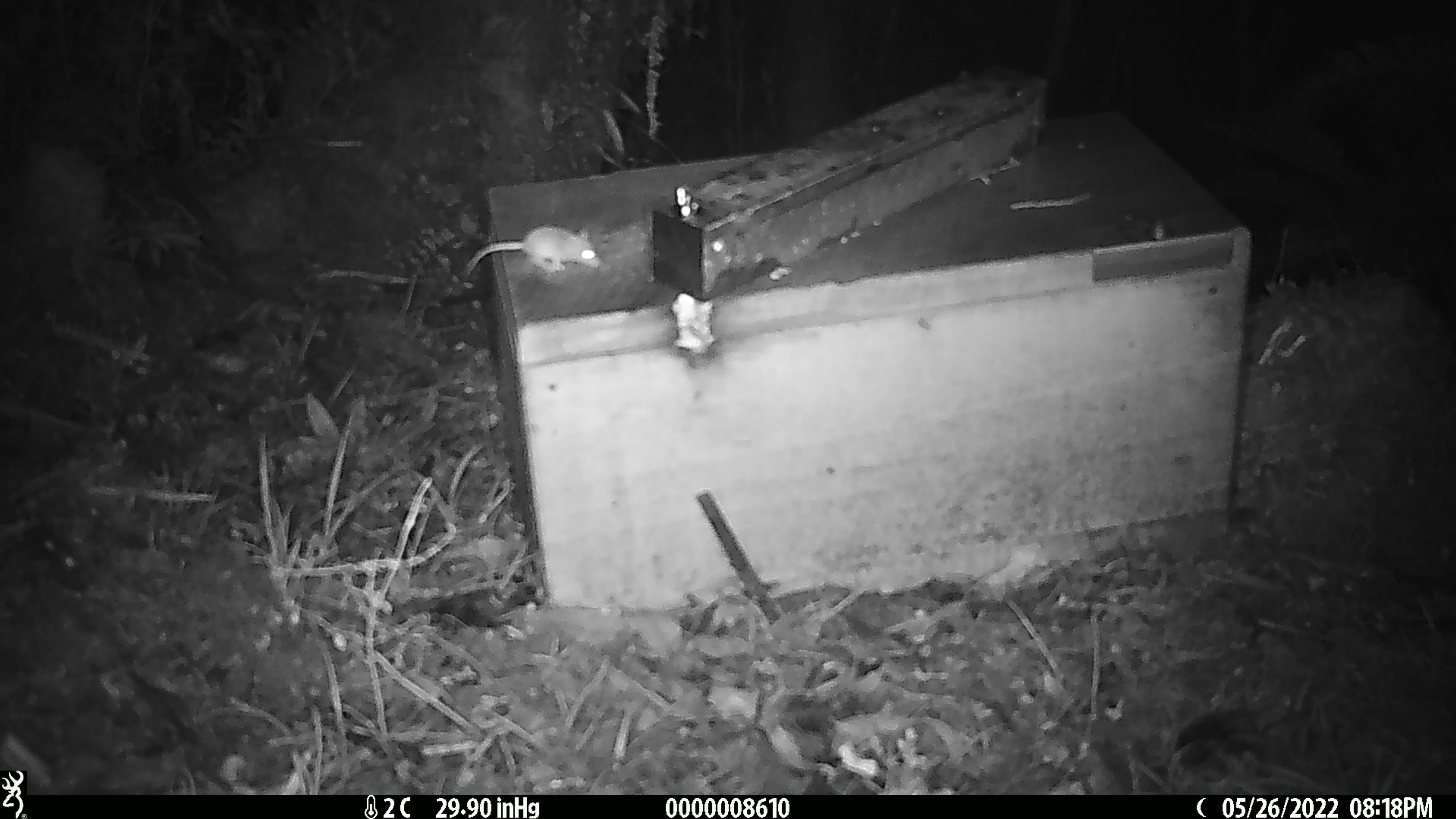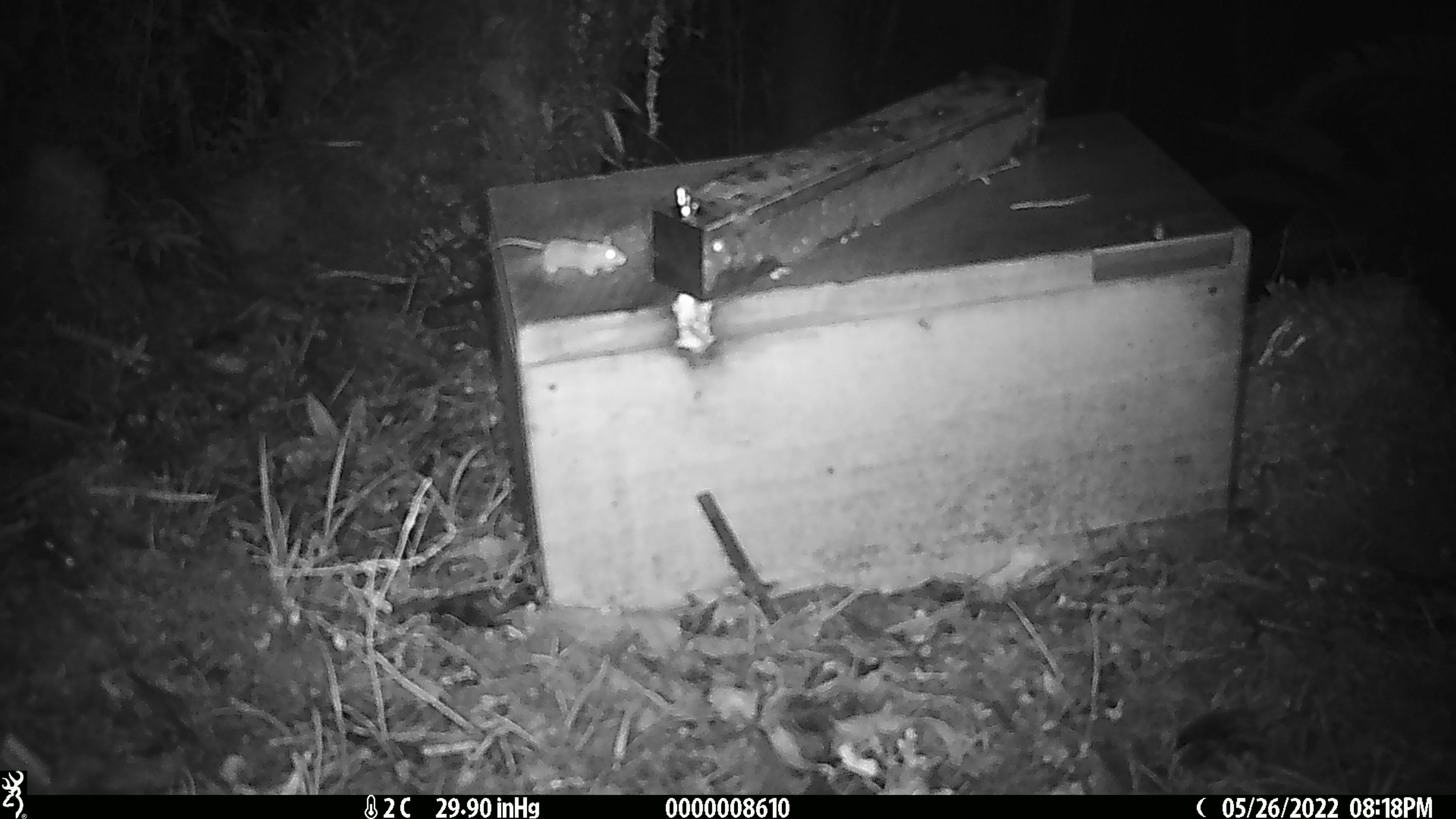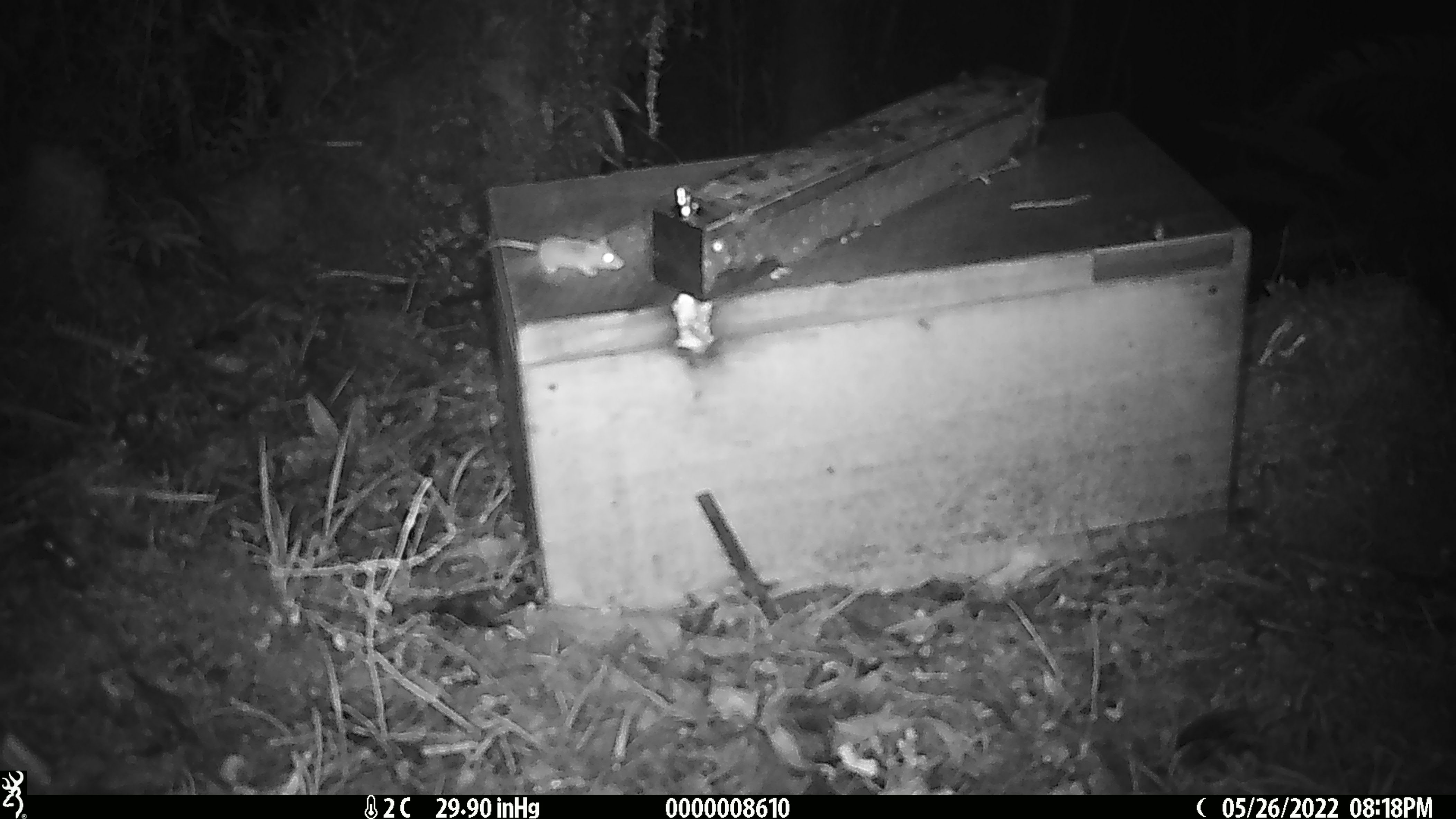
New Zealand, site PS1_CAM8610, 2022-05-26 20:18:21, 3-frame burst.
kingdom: Animalia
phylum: Chordata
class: Mammalia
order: Rodentia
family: Muridae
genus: Mus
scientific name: Mus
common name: mouse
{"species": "mouse (Mus)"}